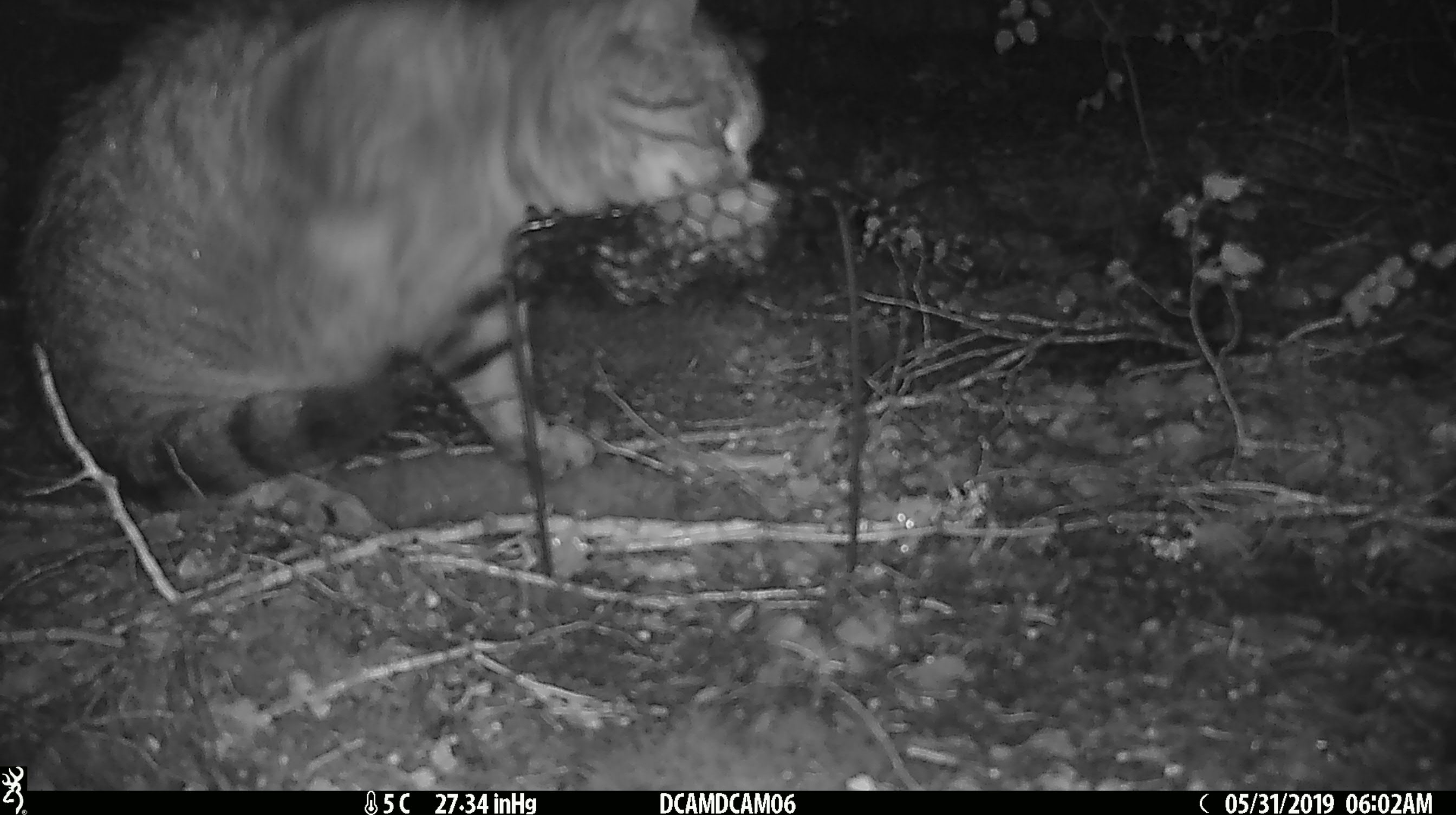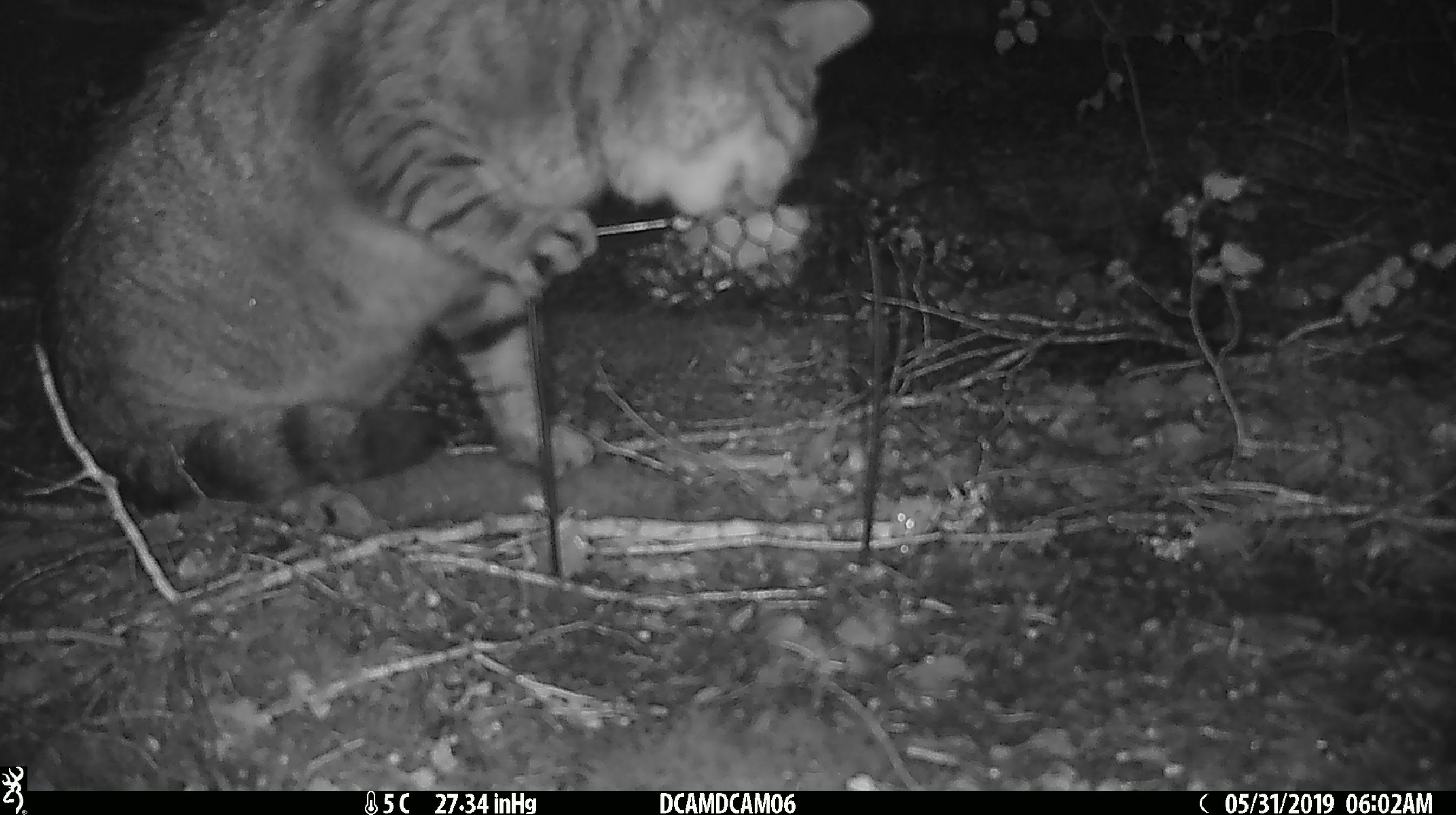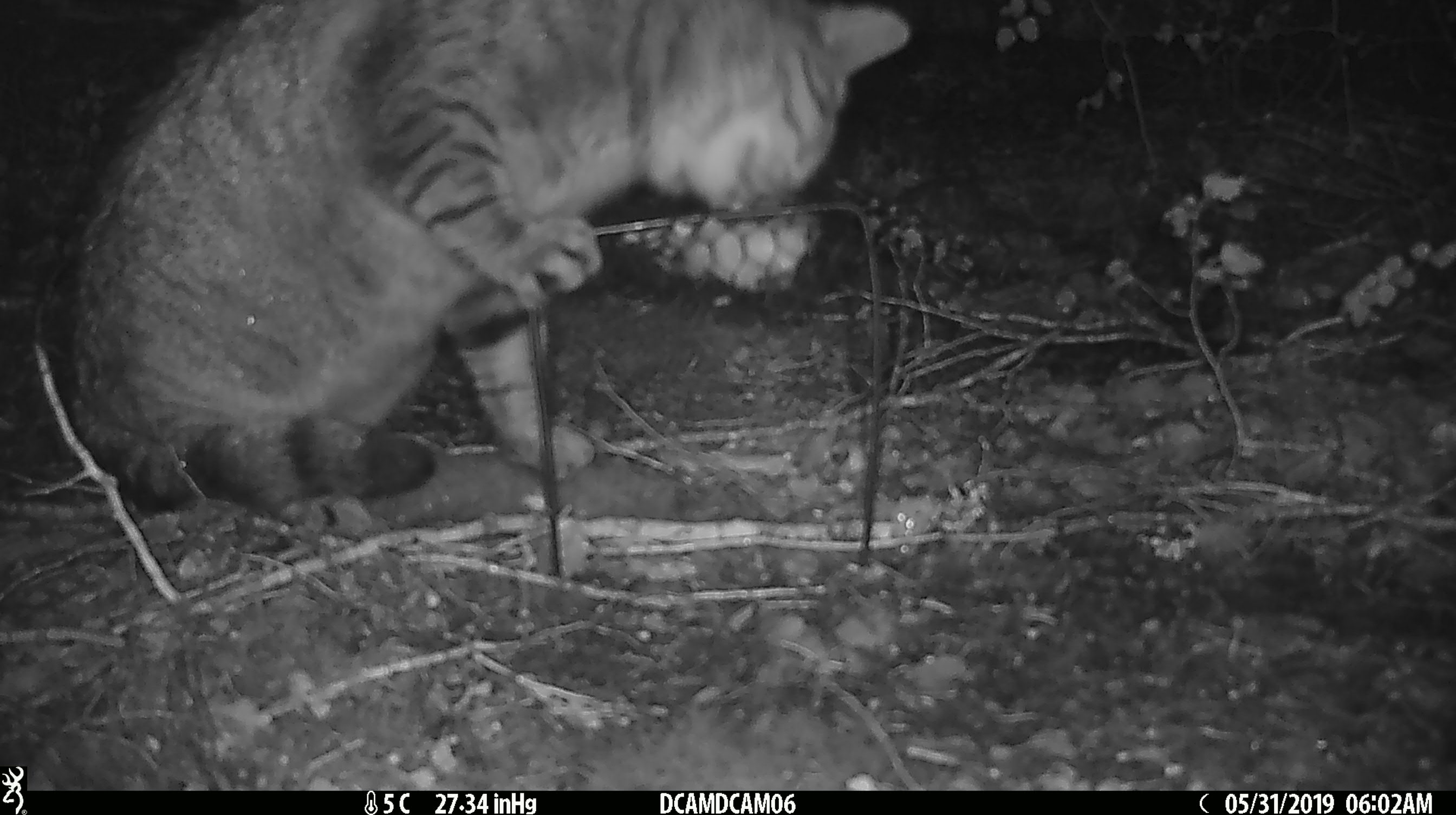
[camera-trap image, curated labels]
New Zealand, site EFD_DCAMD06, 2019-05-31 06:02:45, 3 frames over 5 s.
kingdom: Animalia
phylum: Chordata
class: Mammalia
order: Carnivora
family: Felidae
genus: Felis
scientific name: Felis catus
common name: domestic cat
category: cat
Cat (domestic cat) (Felis catus).